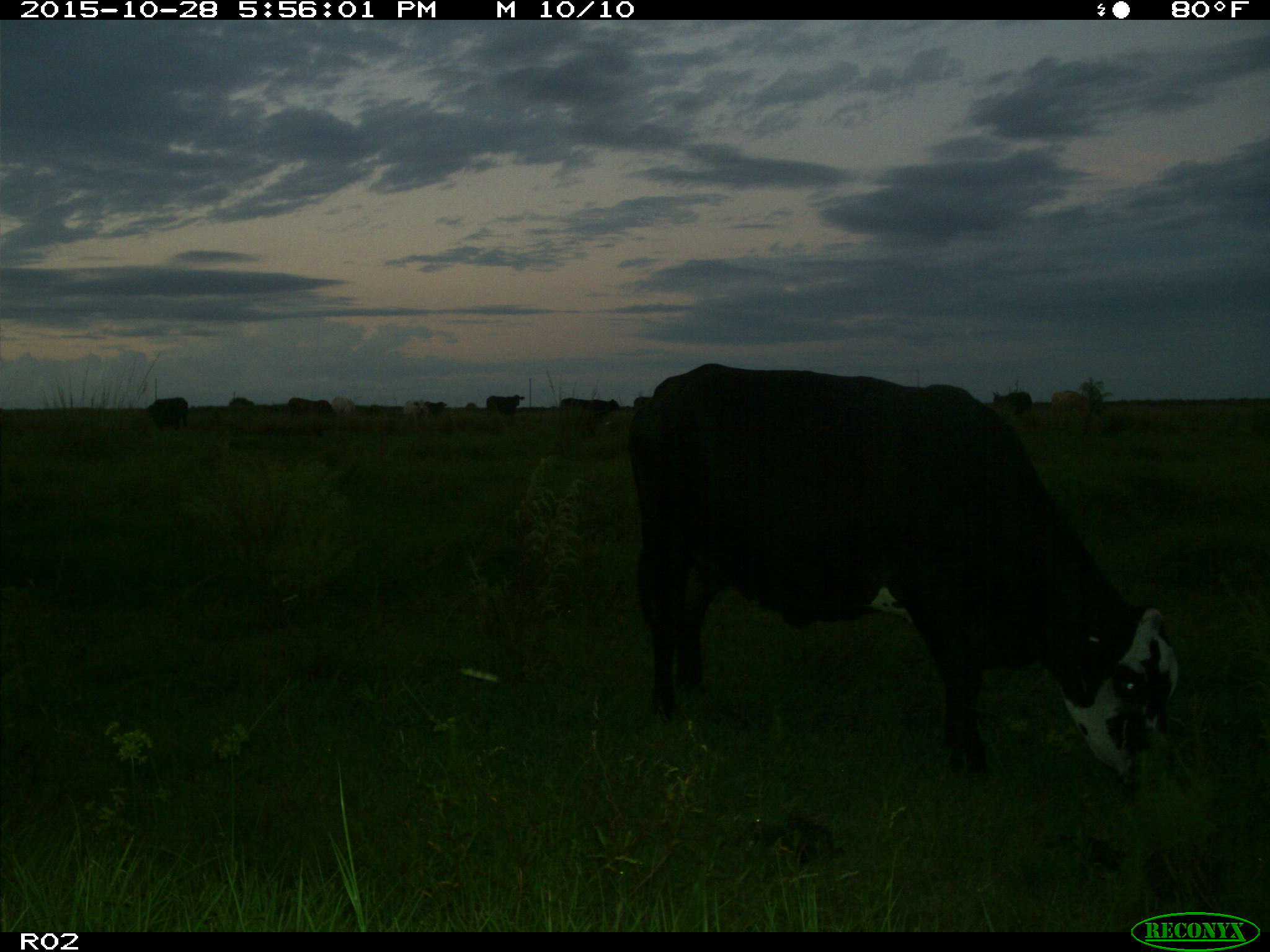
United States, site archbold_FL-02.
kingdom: Animalia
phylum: Chordata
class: Mammalia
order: Artiodactyla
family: Bovidae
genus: Bos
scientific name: Bos taurus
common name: domestic cow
Bos taurus (domestic cow).